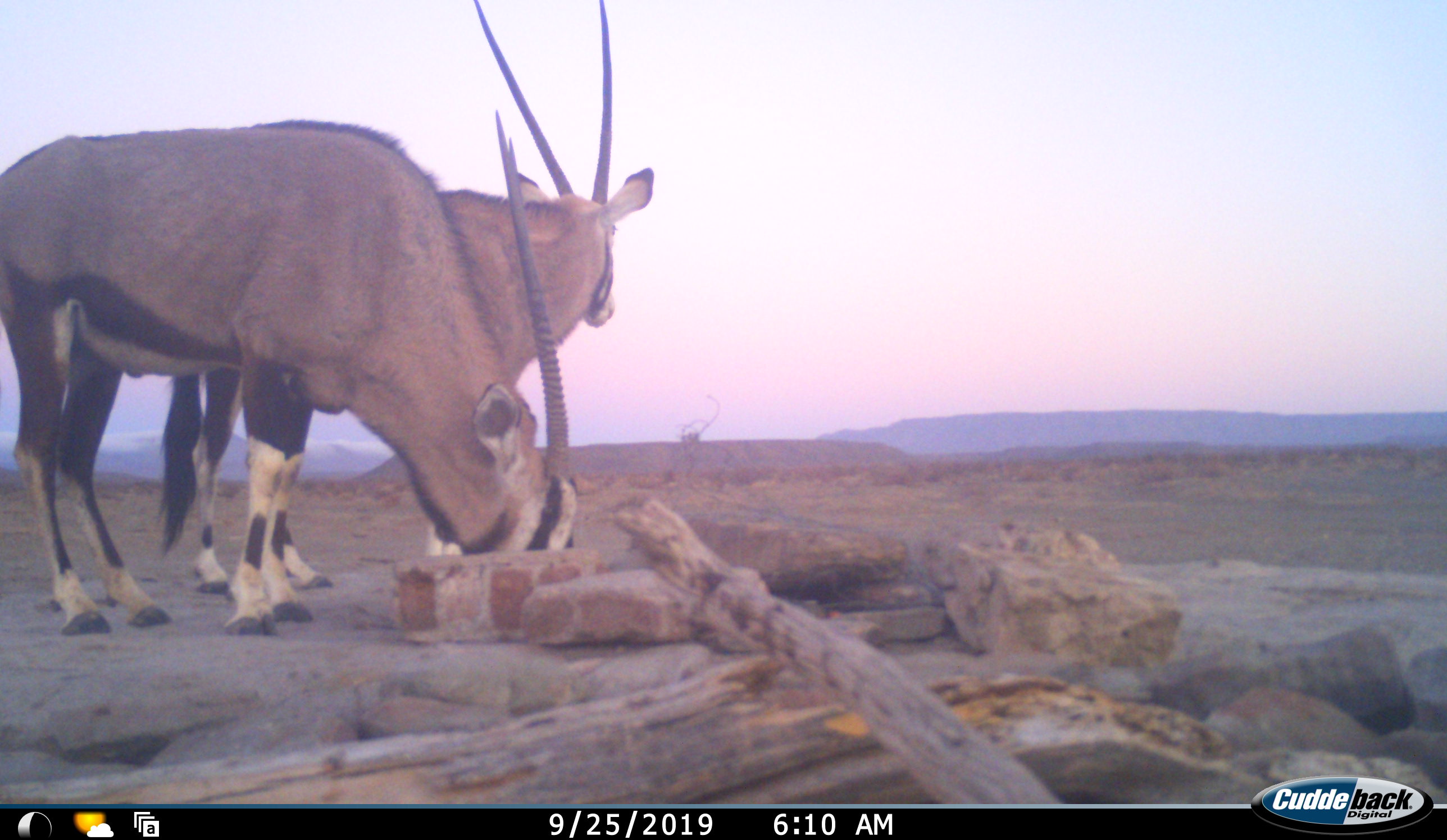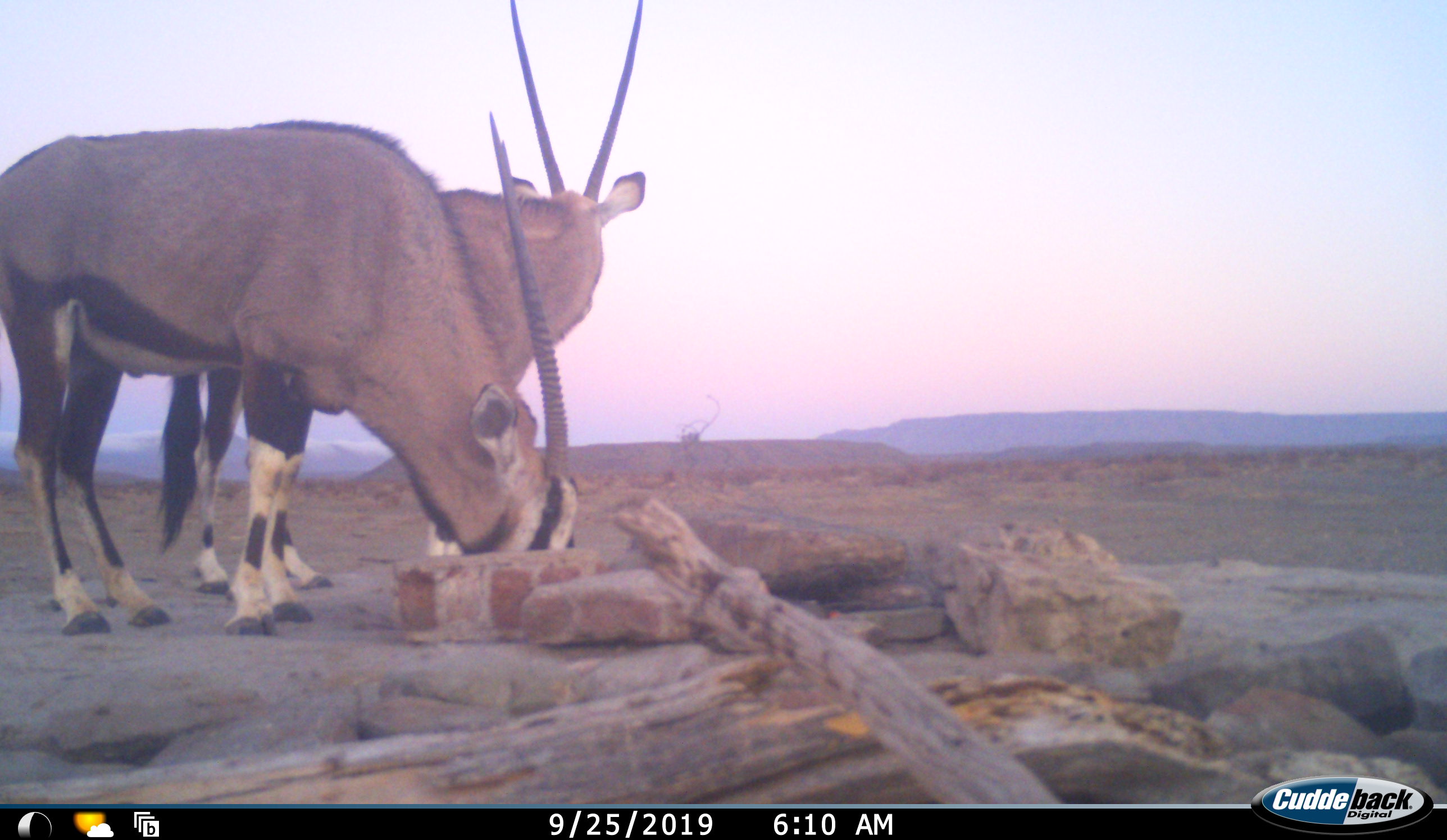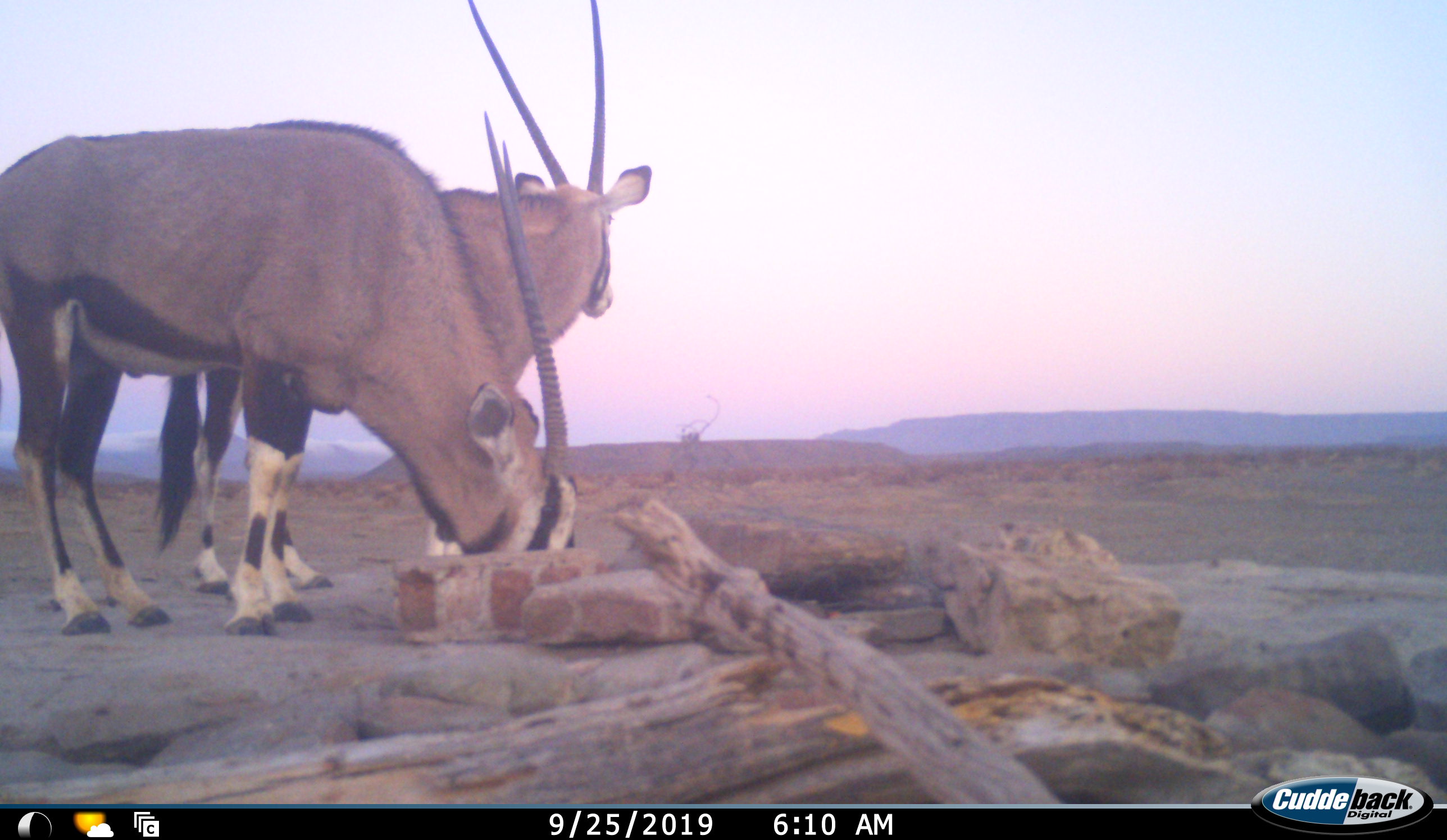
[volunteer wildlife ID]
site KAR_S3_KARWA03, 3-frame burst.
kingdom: Animalia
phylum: Chordata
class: Mammalia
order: Artiodactyla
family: Bovidae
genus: Oryx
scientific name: Oryx gazella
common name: gemsbok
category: oryx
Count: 2.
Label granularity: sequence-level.